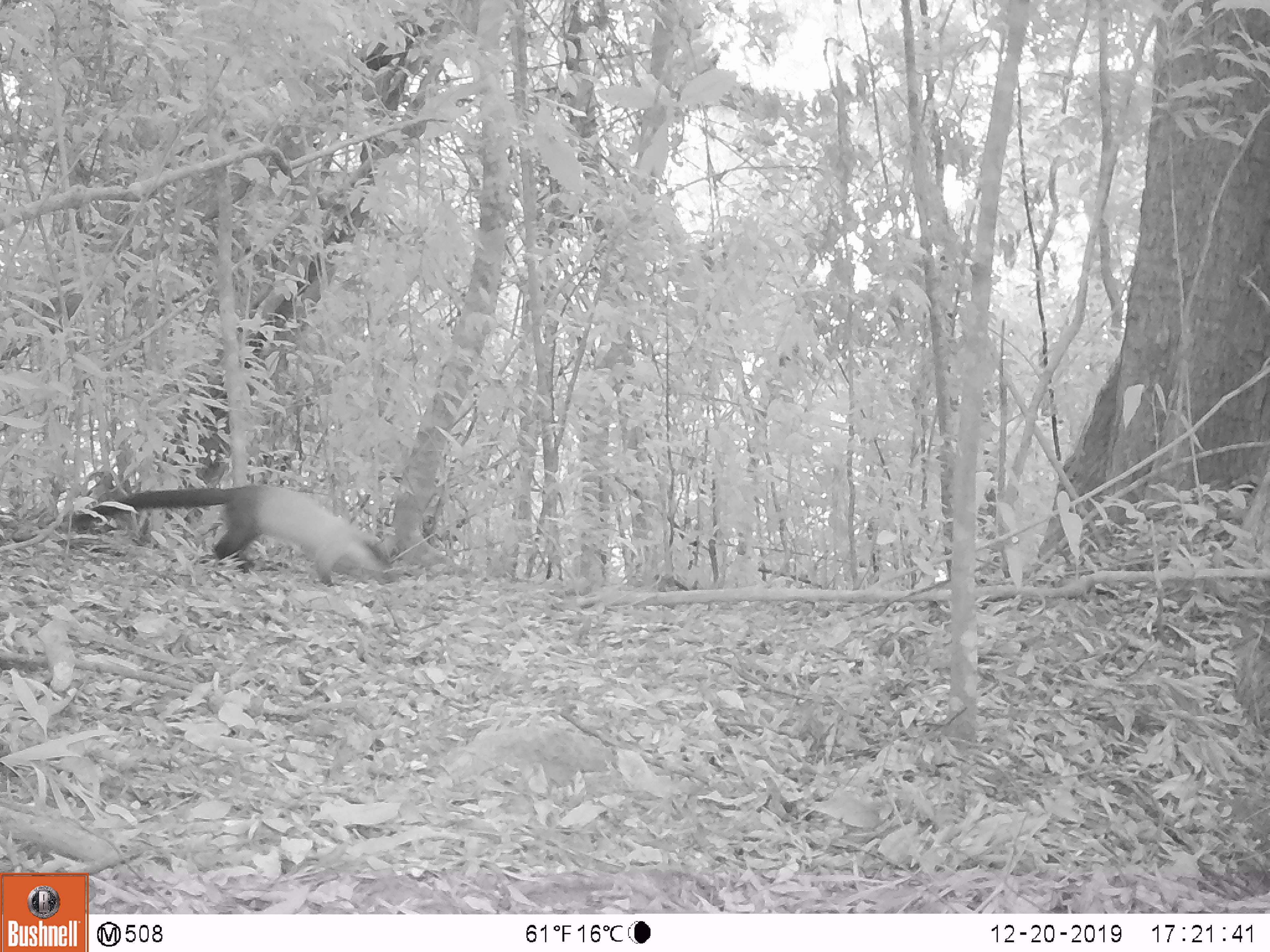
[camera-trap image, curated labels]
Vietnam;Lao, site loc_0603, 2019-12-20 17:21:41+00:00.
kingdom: Animalia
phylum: Chordata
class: Mammalia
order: Carnivora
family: Mustelidae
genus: Martes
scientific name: Martes flavigula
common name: yellow-throated marten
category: yellow throated marten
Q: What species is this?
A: Yellow throated marten (yellow-throated marten) (Martes flavigula).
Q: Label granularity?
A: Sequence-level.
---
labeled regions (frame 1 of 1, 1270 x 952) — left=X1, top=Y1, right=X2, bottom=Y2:
yellow throated marten: left=64, top=479, right=403, bottom=584